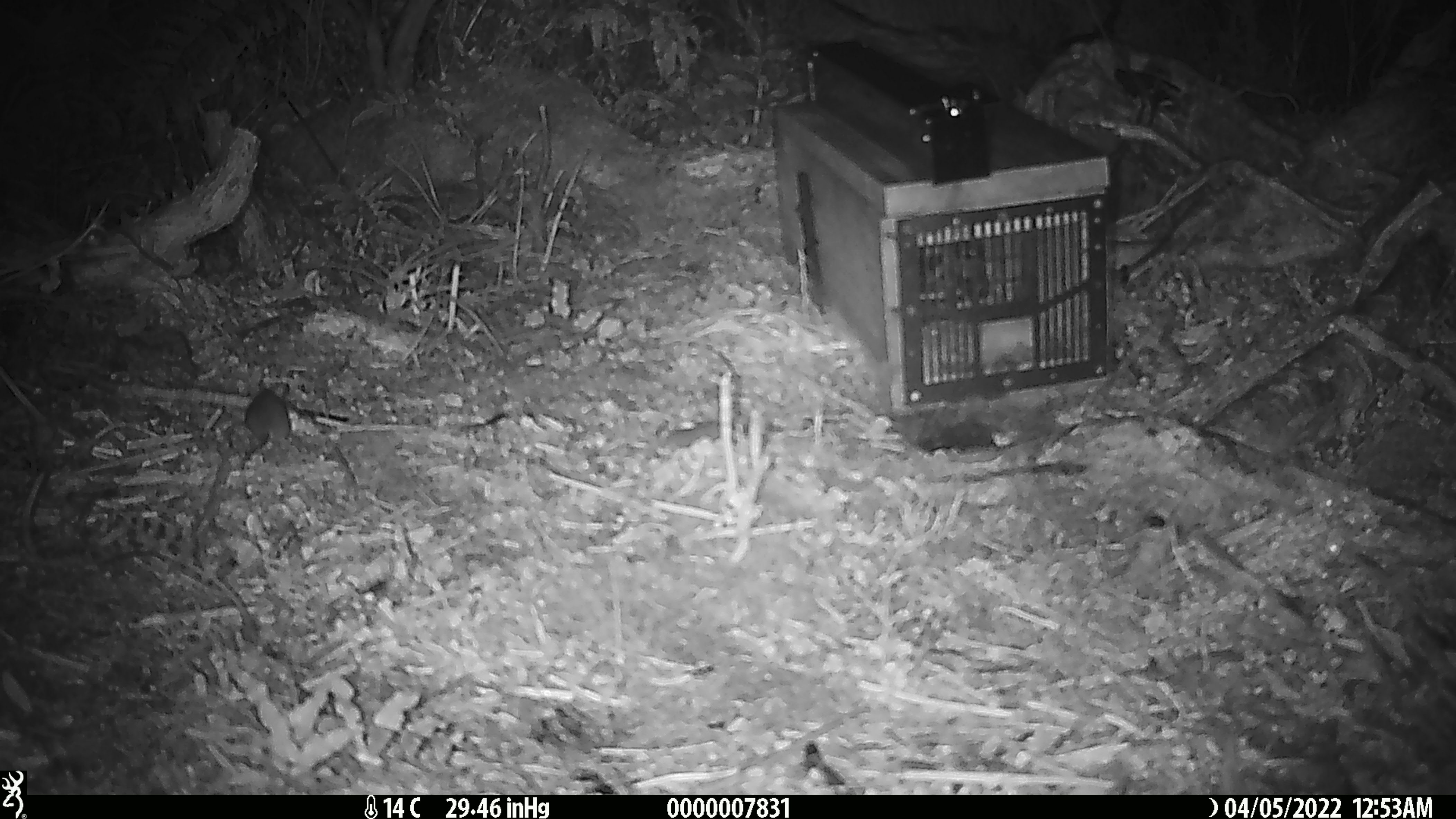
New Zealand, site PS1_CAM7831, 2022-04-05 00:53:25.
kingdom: Animalia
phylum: Chordata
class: Mammalia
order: Rodentia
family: Muridae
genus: Mus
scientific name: Mus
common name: mouse